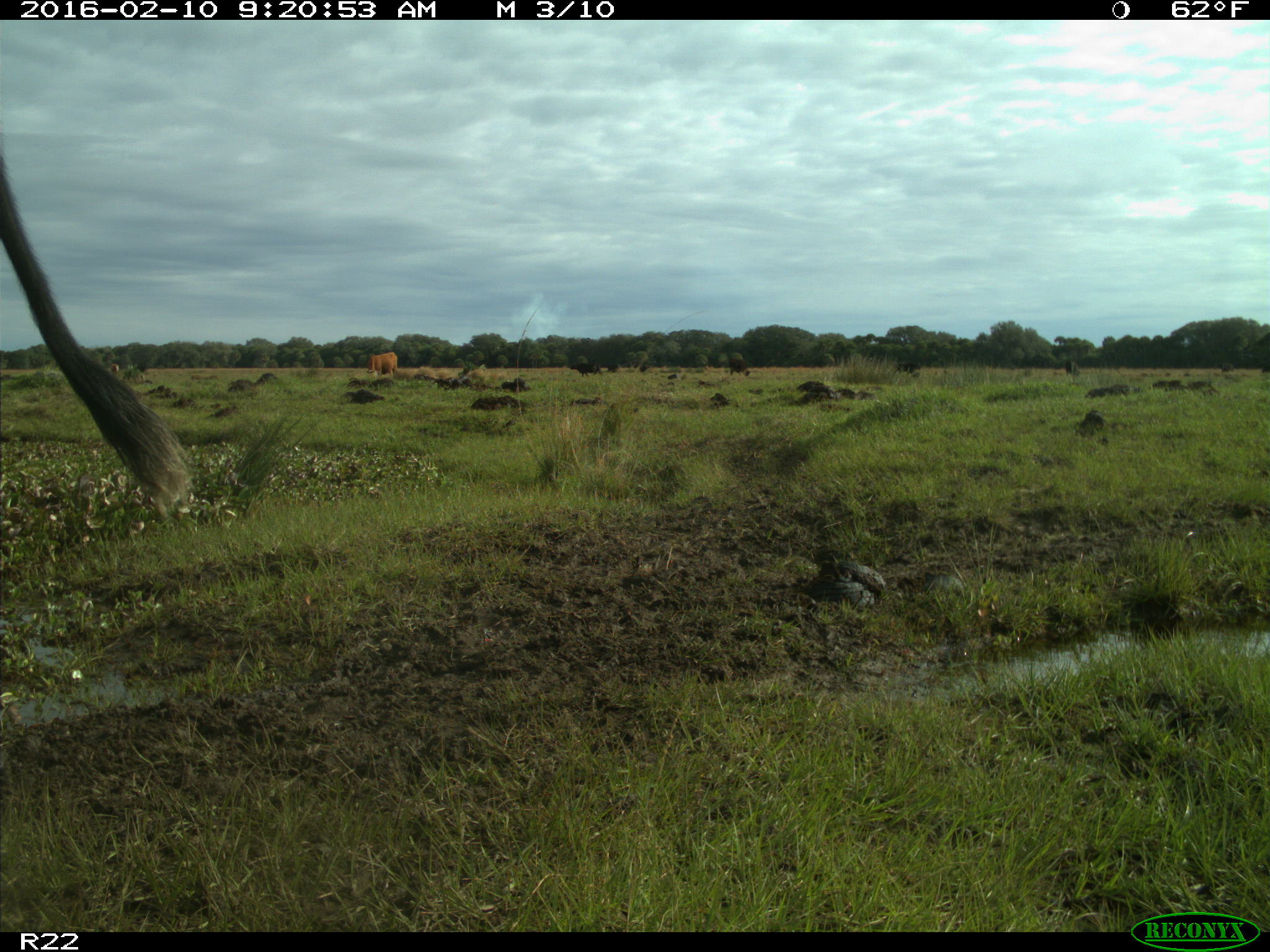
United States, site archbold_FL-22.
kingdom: Animalia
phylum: Chordata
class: Mammalia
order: Artiodactyla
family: Bovidae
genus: Bos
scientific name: Bos taurus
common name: domestic cow